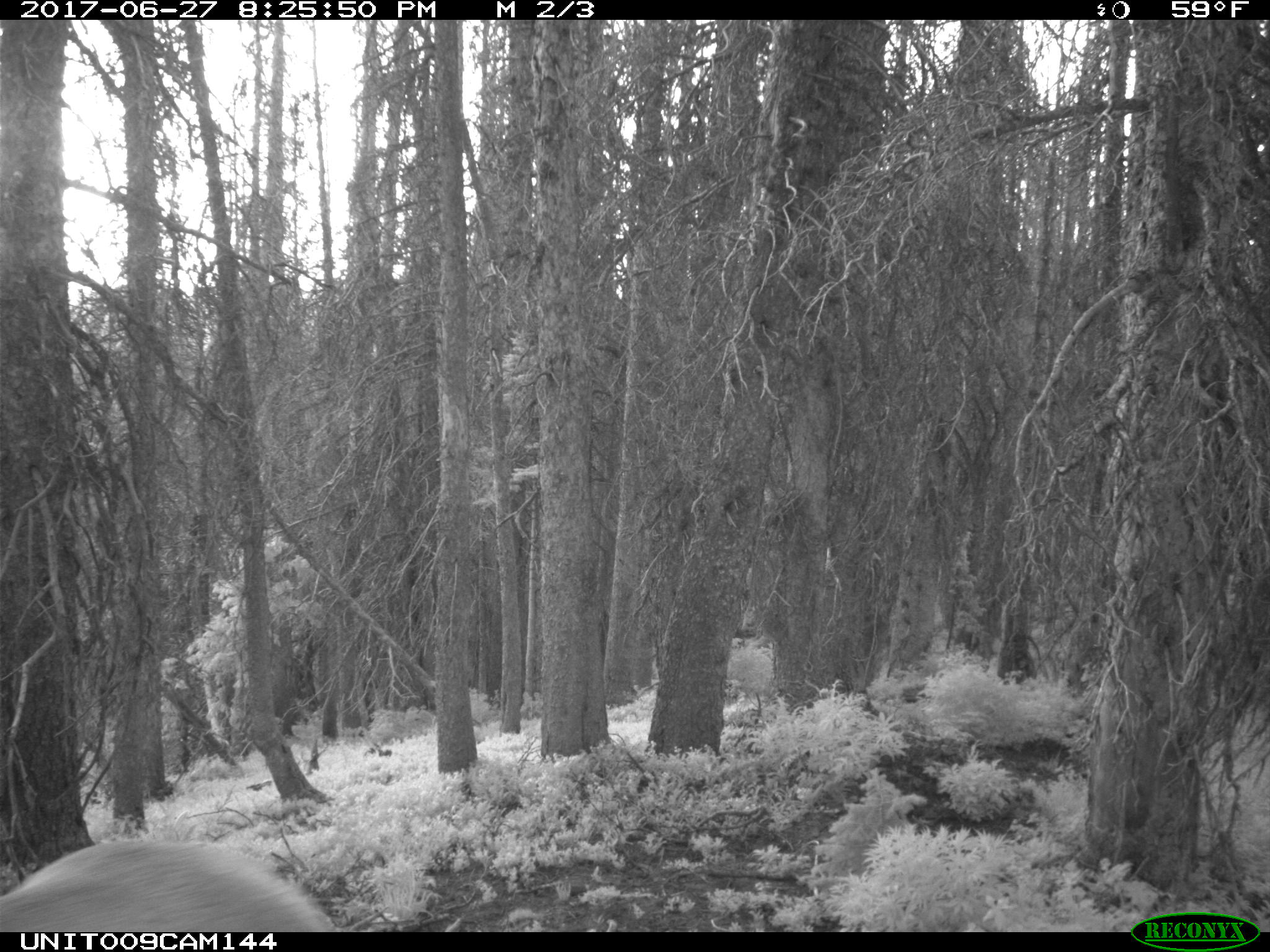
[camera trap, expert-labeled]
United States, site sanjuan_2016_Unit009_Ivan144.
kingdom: Animalia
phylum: Chordata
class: Mammalia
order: Artiodactyla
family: Cervidae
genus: Cervus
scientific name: Cervus elaphus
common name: red deer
Cervus elaphus (red deer).